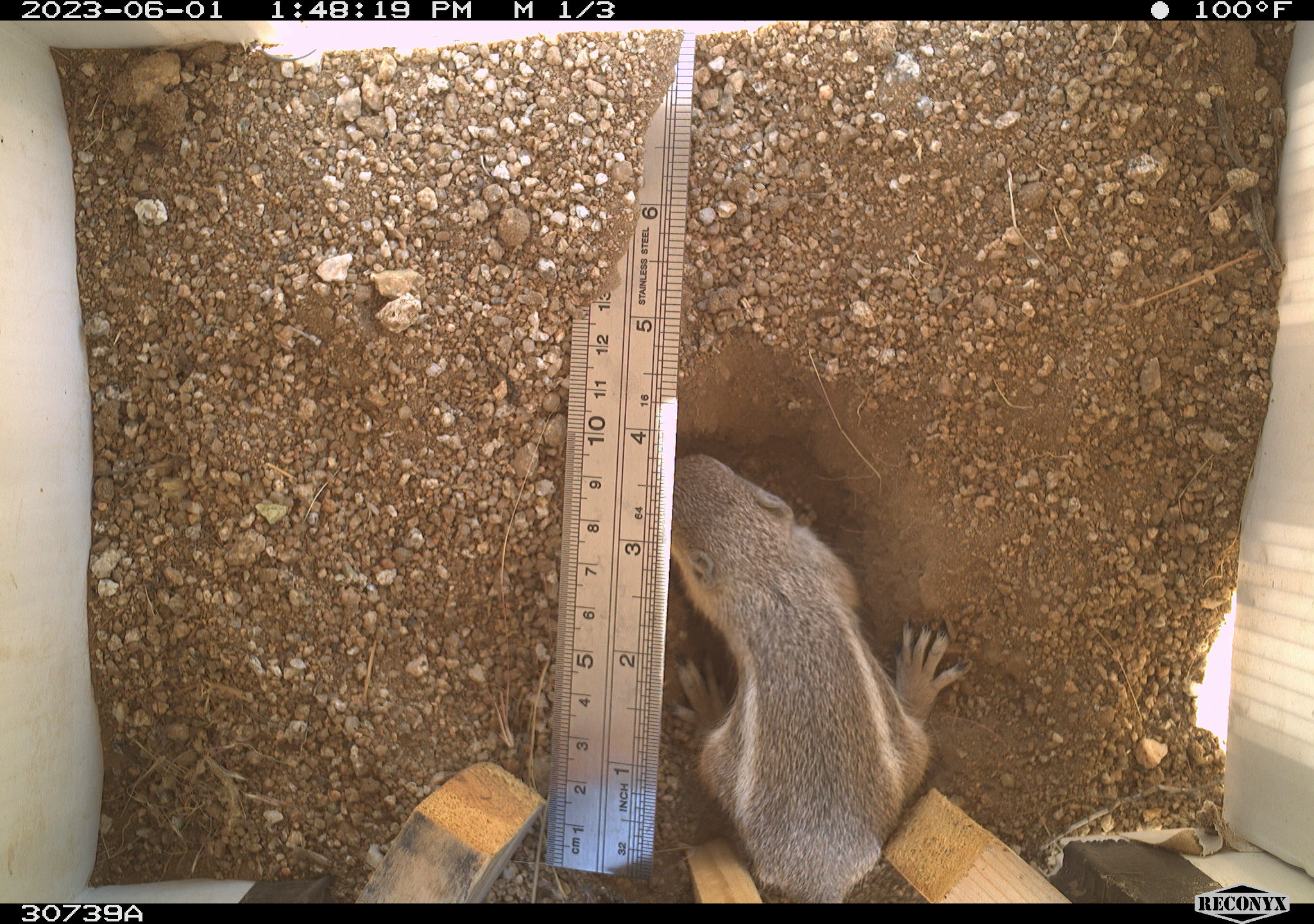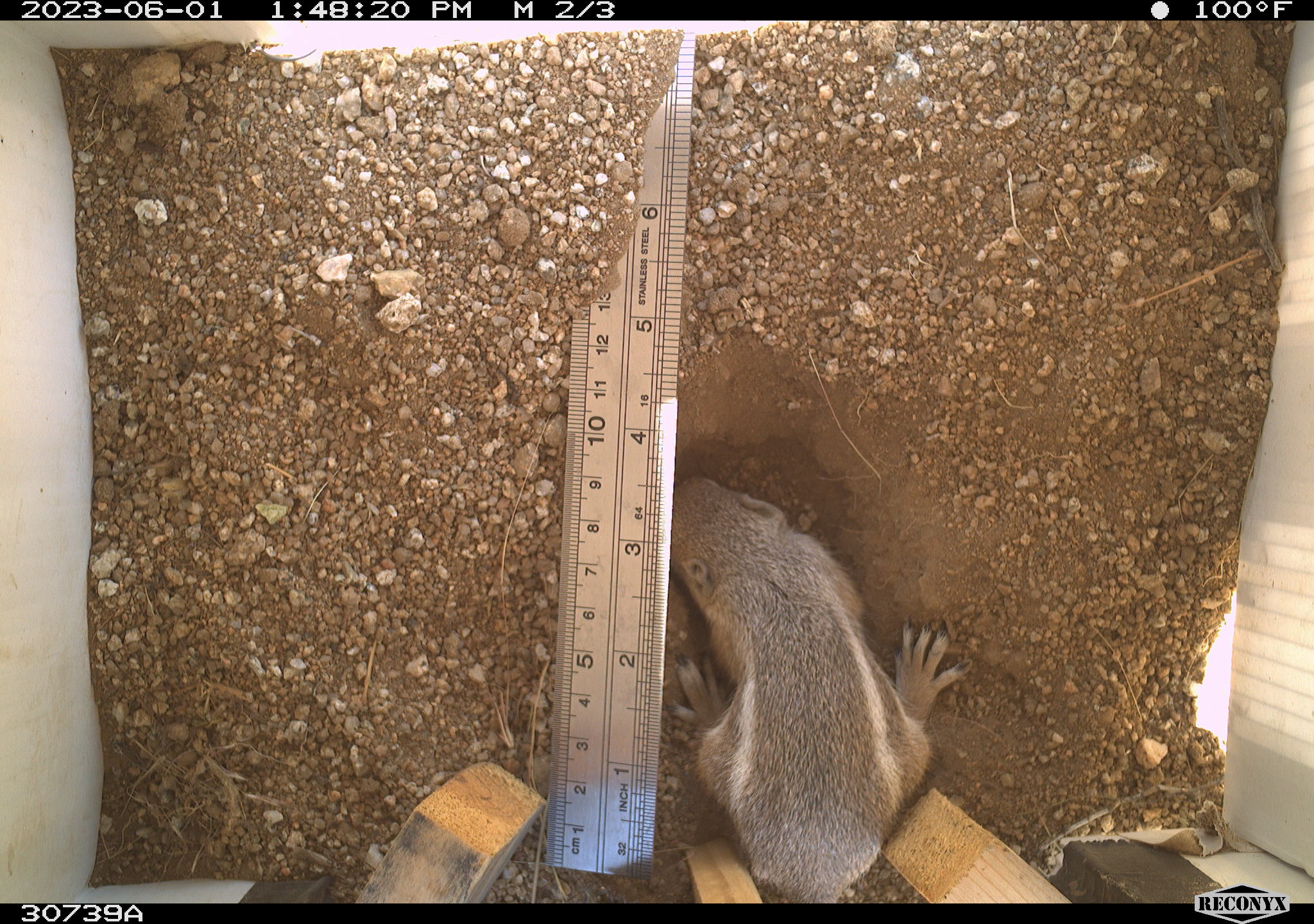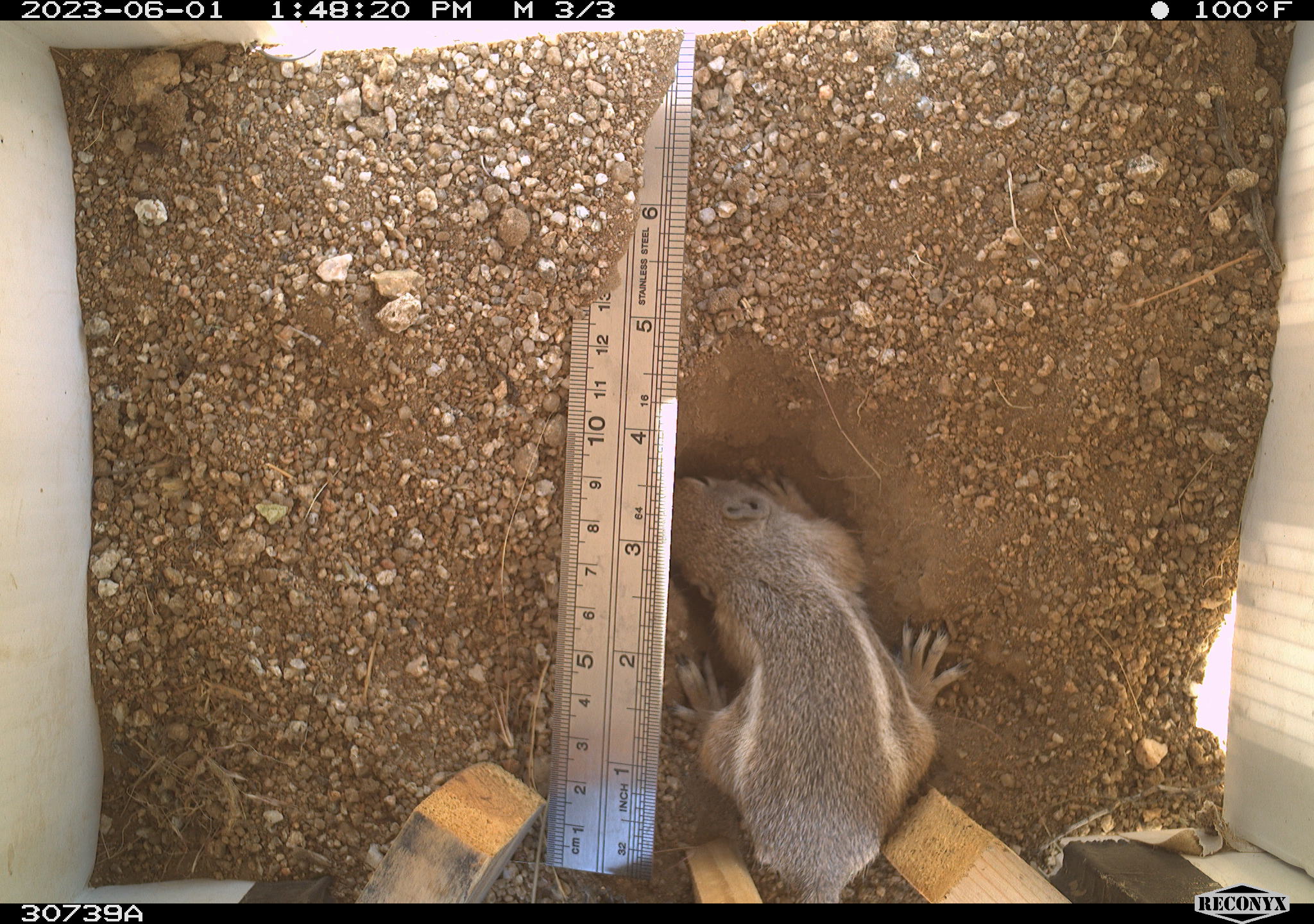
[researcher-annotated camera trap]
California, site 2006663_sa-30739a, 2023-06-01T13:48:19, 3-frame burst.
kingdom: Animalia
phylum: Chordata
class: Mammalia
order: Rodentia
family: Sciuridae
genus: Ammospermophilus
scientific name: Ammospermophilus leucurus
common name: white-tailed antelope squirrel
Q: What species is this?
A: White-tailed antelope squirrel (Ammospermophilus leucurus).